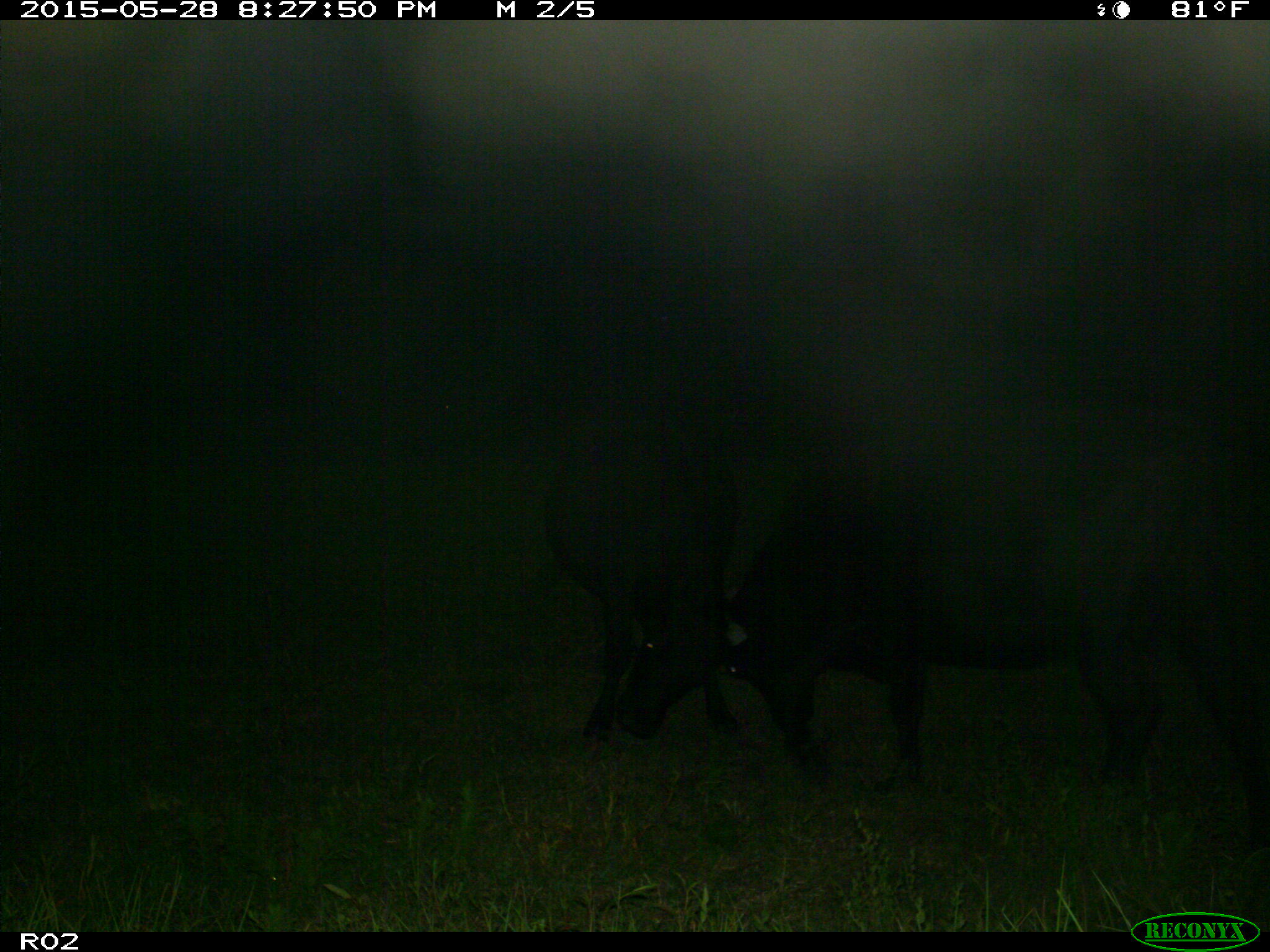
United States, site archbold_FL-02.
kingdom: Animalia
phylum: Chordata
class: Mammalia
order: Artiodactyla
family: Bovidae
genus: Bos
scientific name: Bos taurus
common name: domestic cow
Bos taurus (domestic cow).